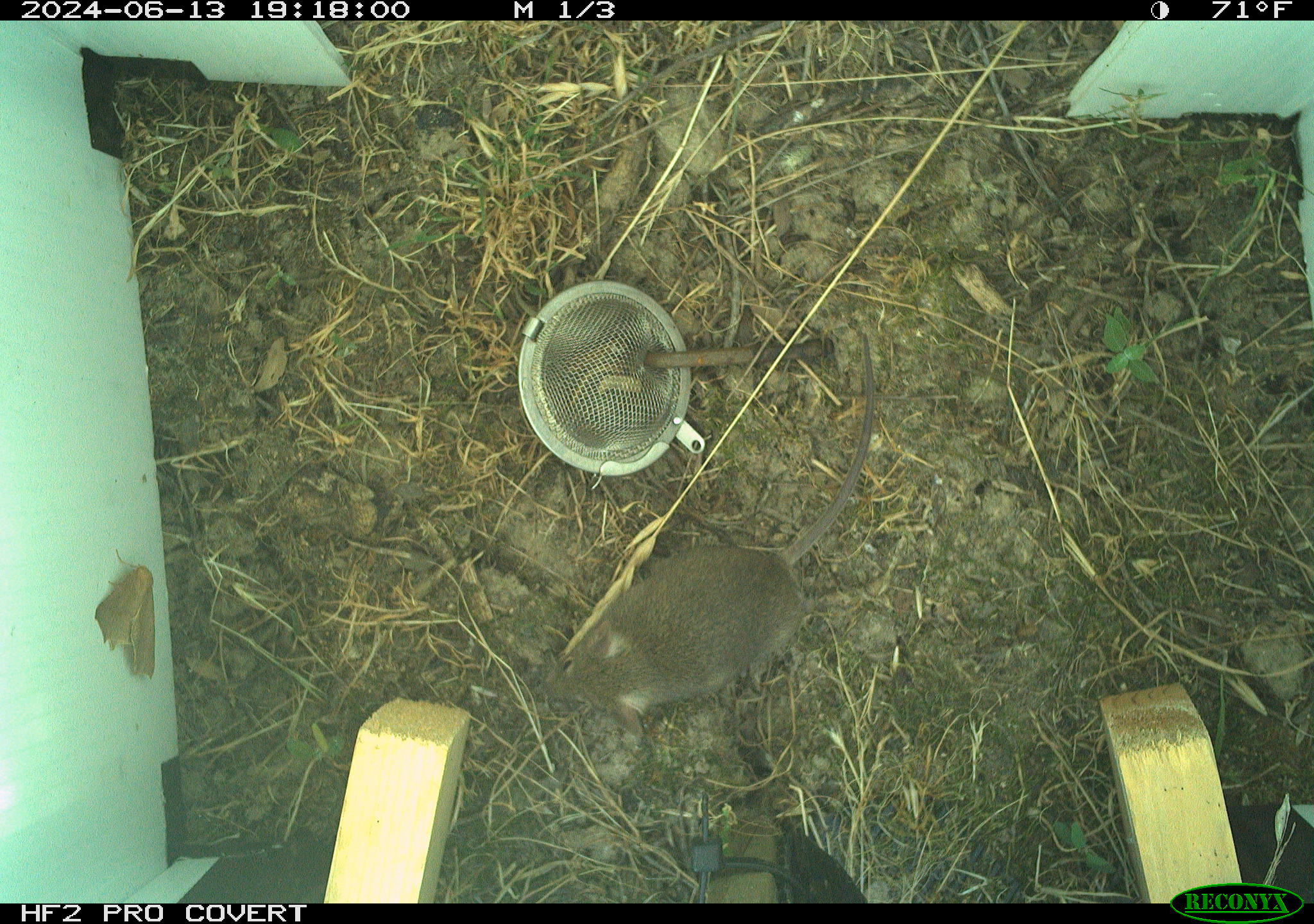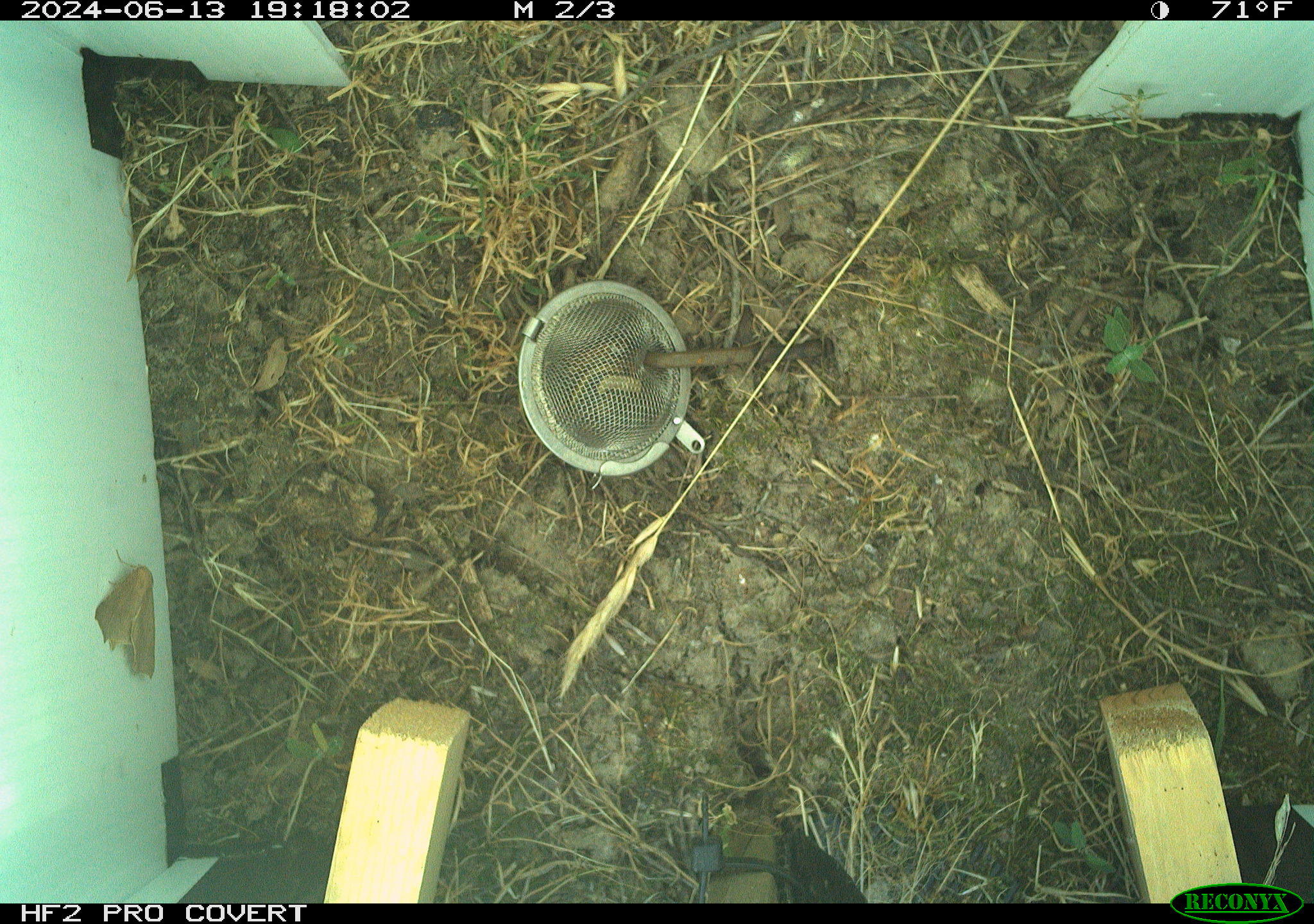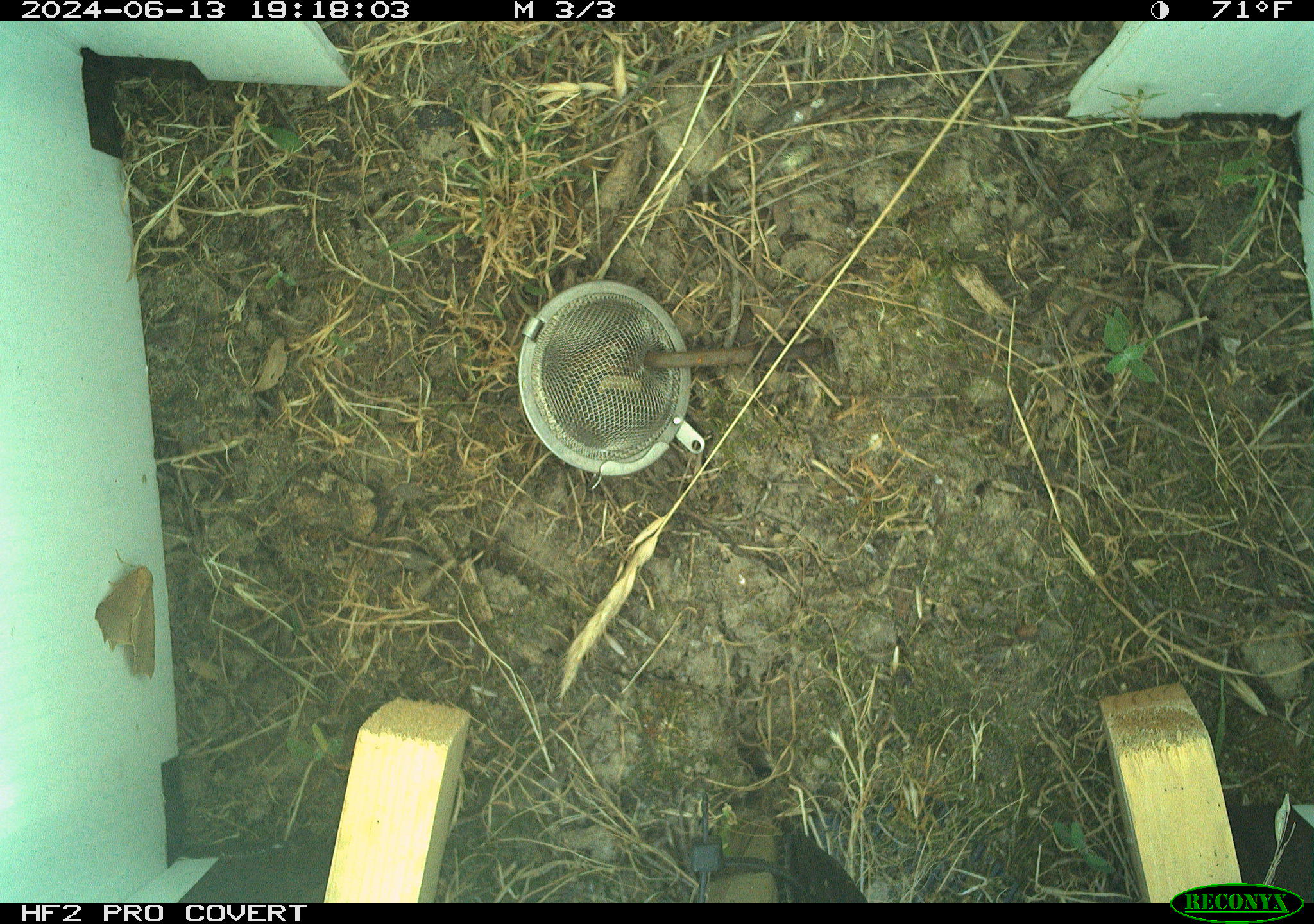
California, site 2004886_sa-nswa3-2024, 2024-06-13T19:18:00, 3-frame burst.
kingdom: Animalia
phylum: Chordata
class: Mammalia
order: Rodentia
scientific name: Rodentia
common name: rodent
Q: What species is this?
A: Rodent (Rodentia).